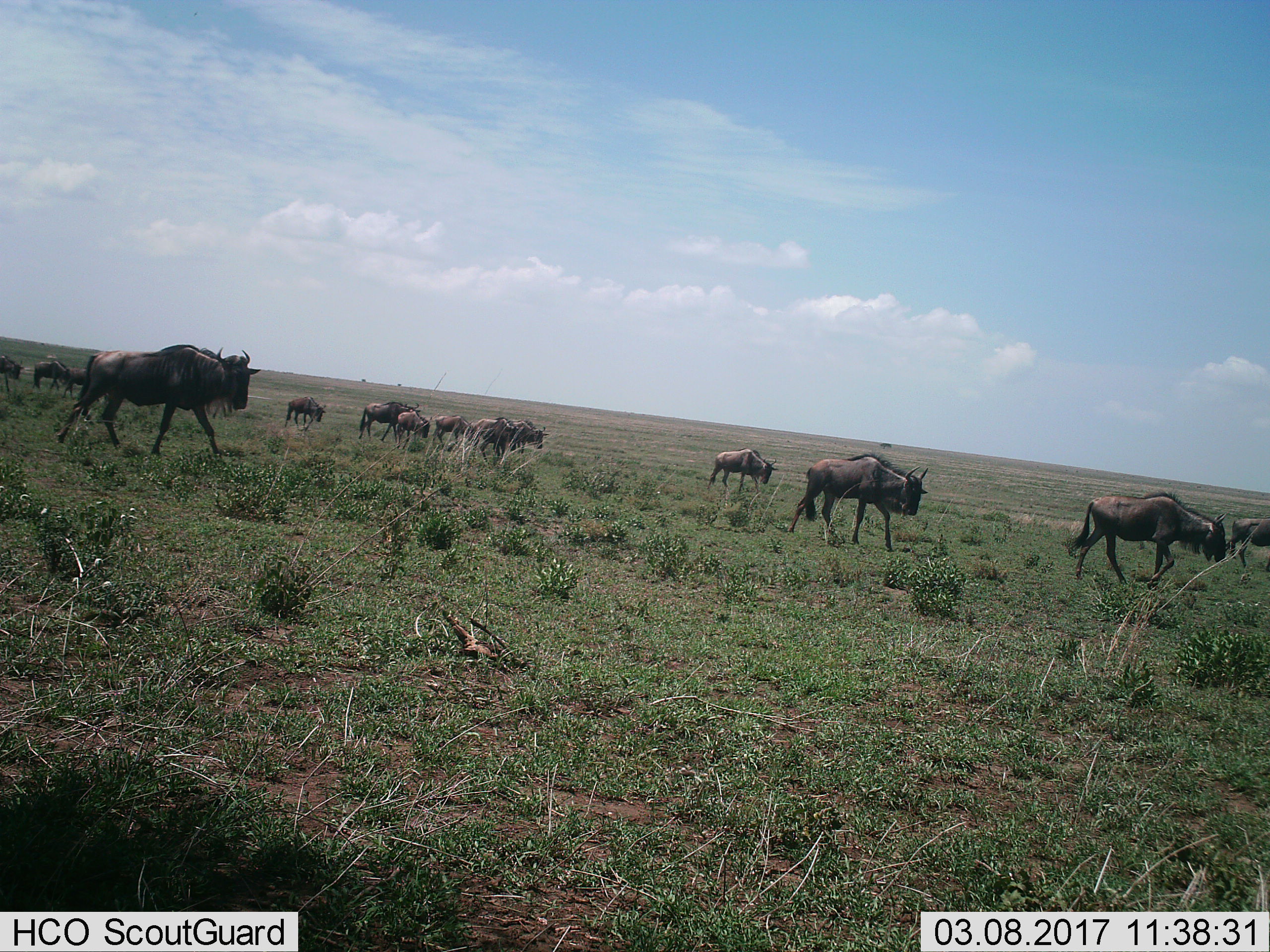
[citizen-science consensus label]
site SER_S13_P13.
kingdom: Animalia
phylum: Chordata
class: Mammalia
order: Artiodactyla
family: Bovidae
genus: Connochaetes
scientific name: Connochaetes taurinus taurinus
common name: blue wildebeest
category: wildebeestblue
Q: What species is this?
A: Wildebeestblue (blue wildebeest) (Connochaetes taurinus taurinus).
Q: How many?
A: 11-50.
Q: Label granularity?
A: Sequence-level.